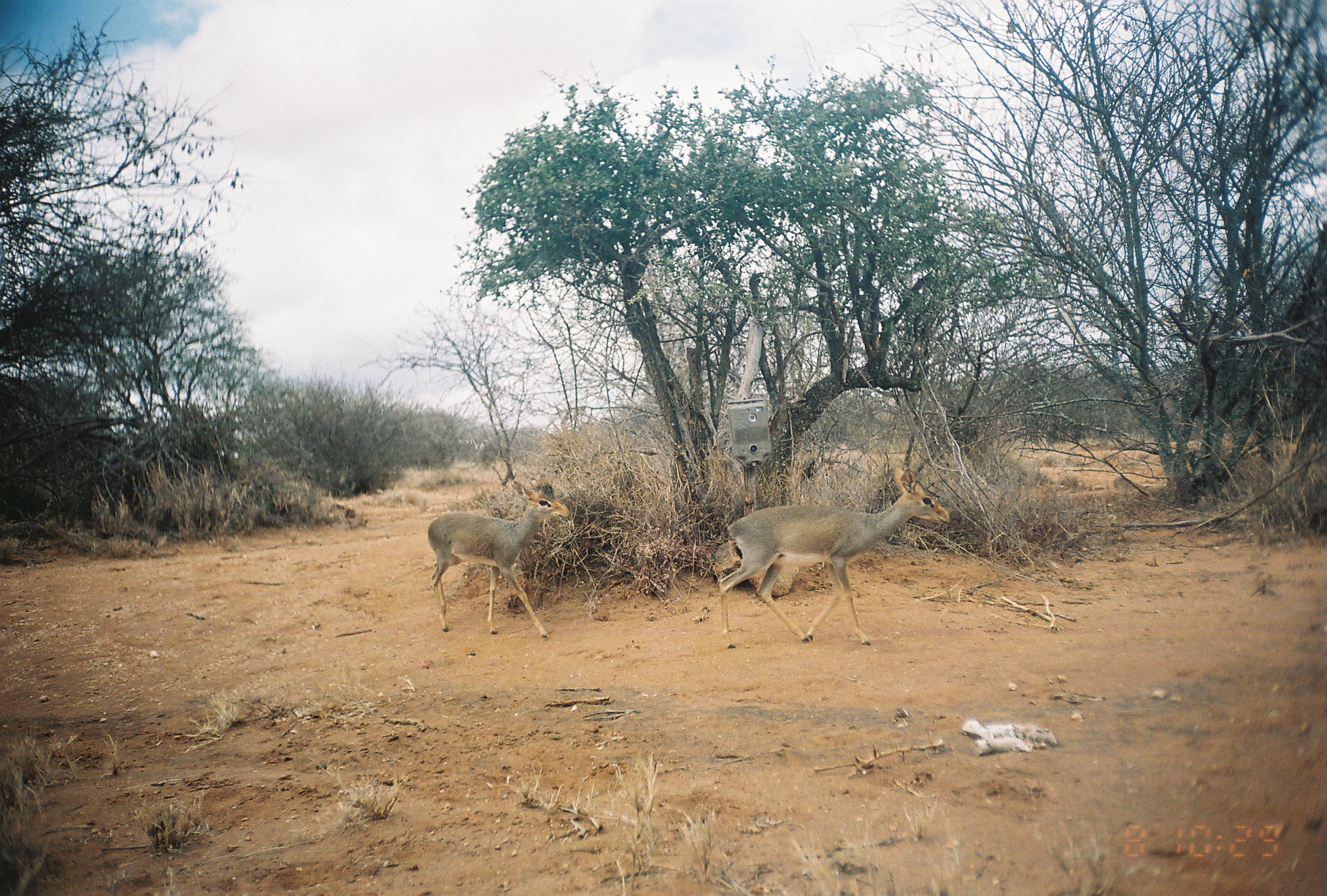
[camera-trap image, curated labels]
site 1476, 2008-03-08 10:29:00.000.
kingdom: Animalia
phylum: Chordata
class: Mammalia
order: Artiodactyla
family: Bovidae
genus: Madoqua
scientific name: Madoqua guentheri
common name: günther's dik-dik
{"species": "Madoqua guentheri (günther's dik-dik)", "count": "2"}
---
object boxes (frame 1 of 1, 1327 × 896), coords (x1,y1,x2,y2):
madoqua guentheri: (718,466,950,649); (427,476,570,639)